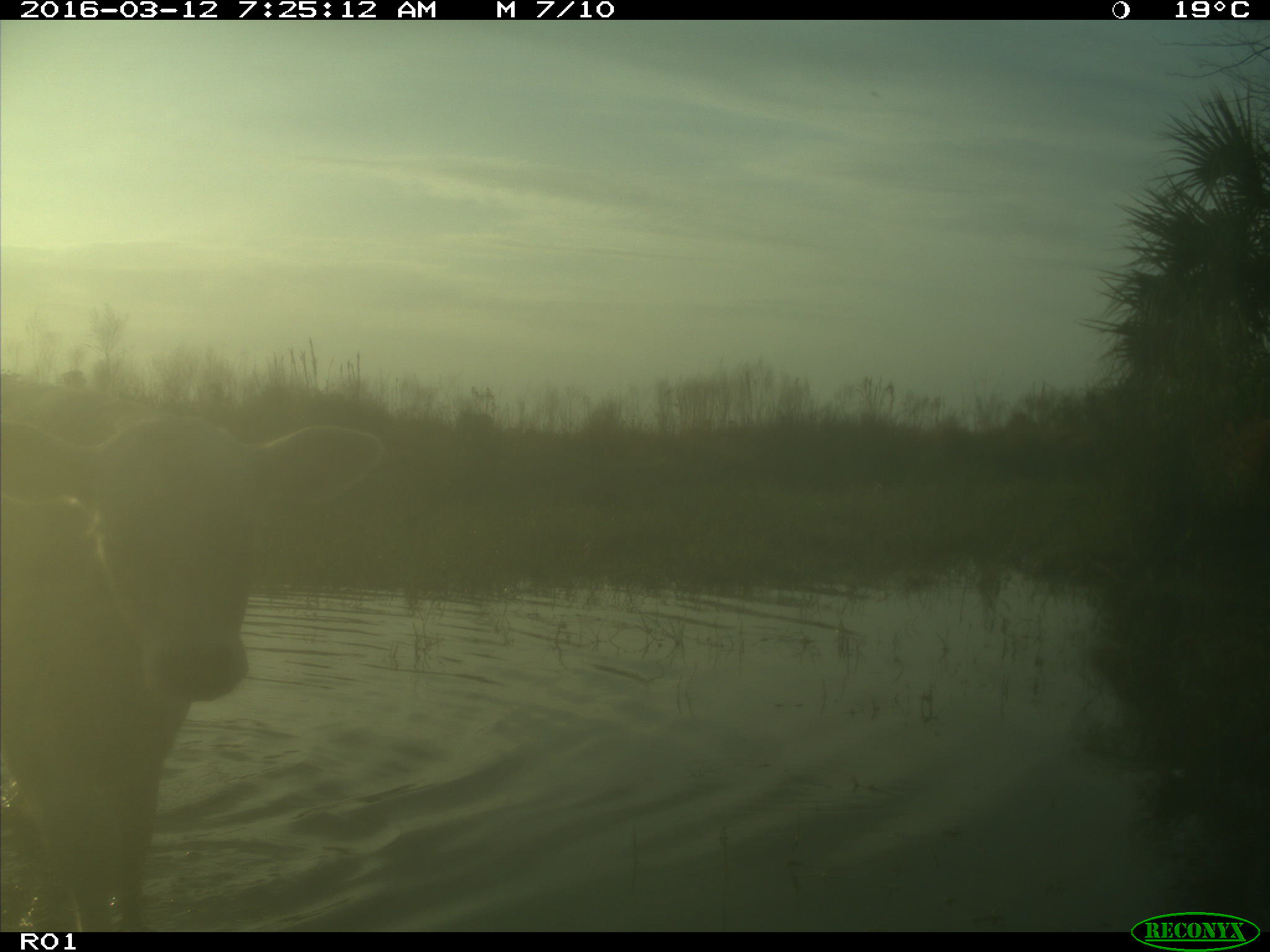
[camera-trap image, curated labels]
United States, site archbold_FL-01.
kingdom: Animalia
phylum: Chordata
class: Mammalia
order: Artiodactyla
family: Bovidae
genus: Bos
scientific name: Bos taurus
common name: domestic cow